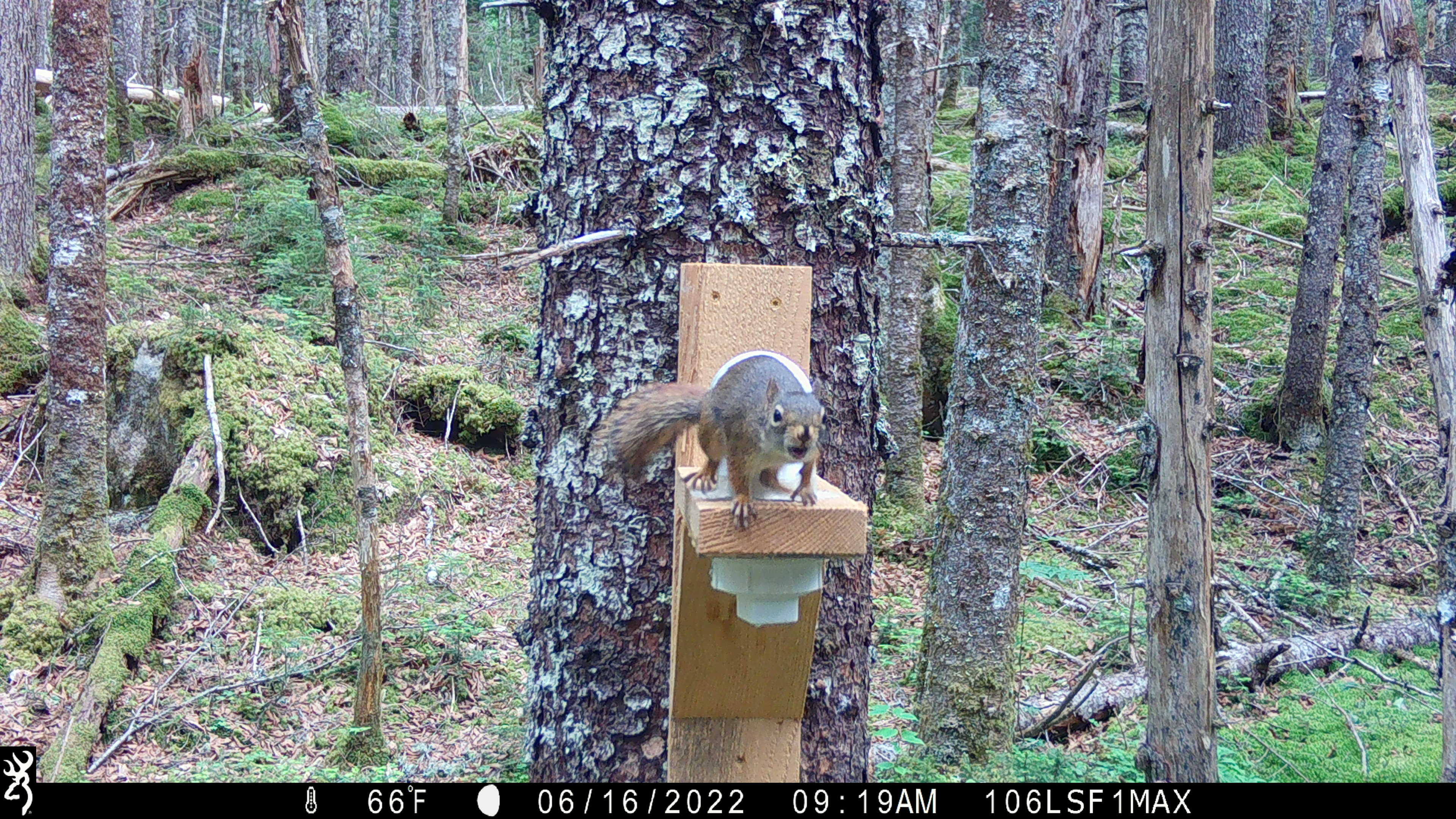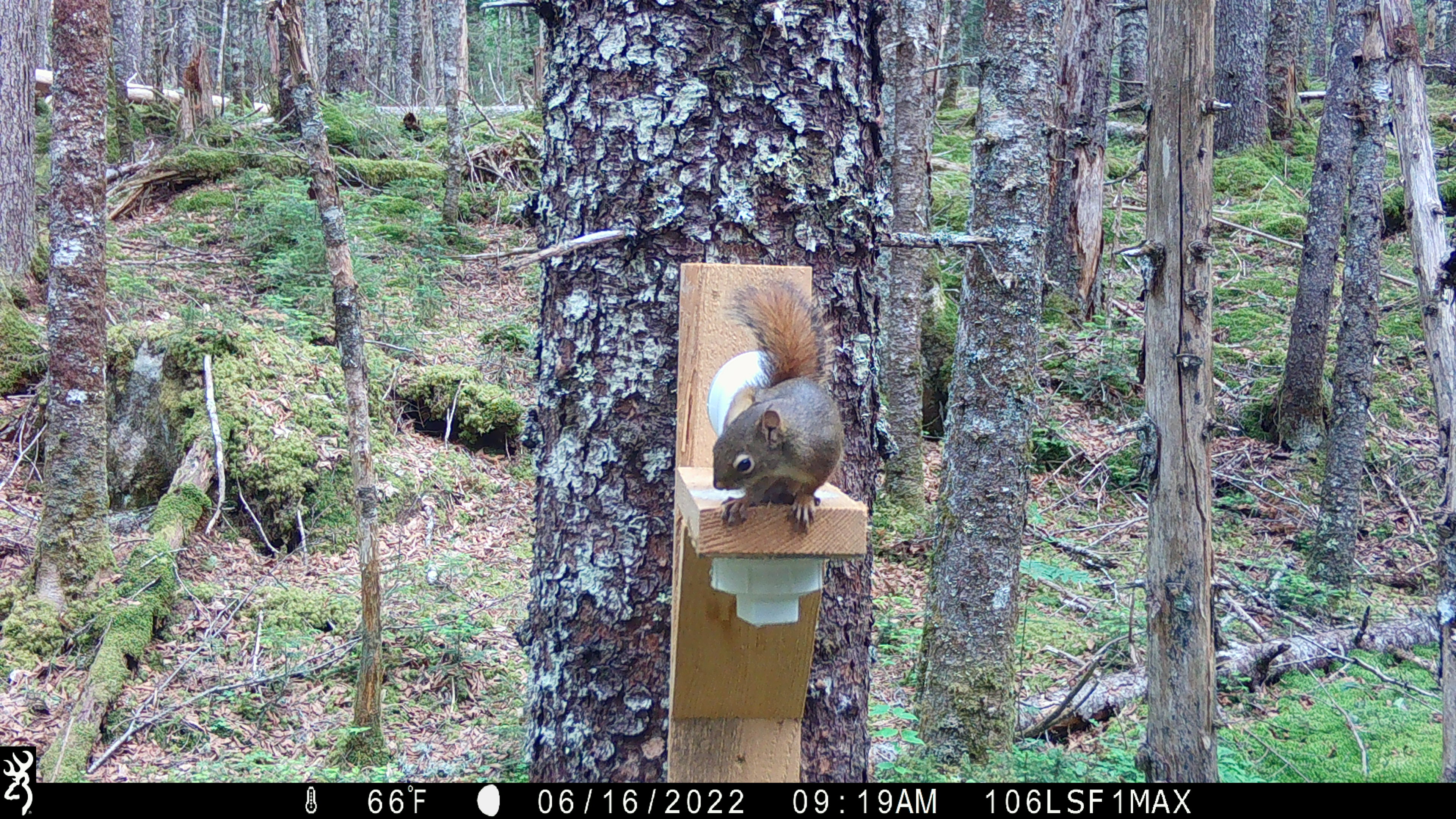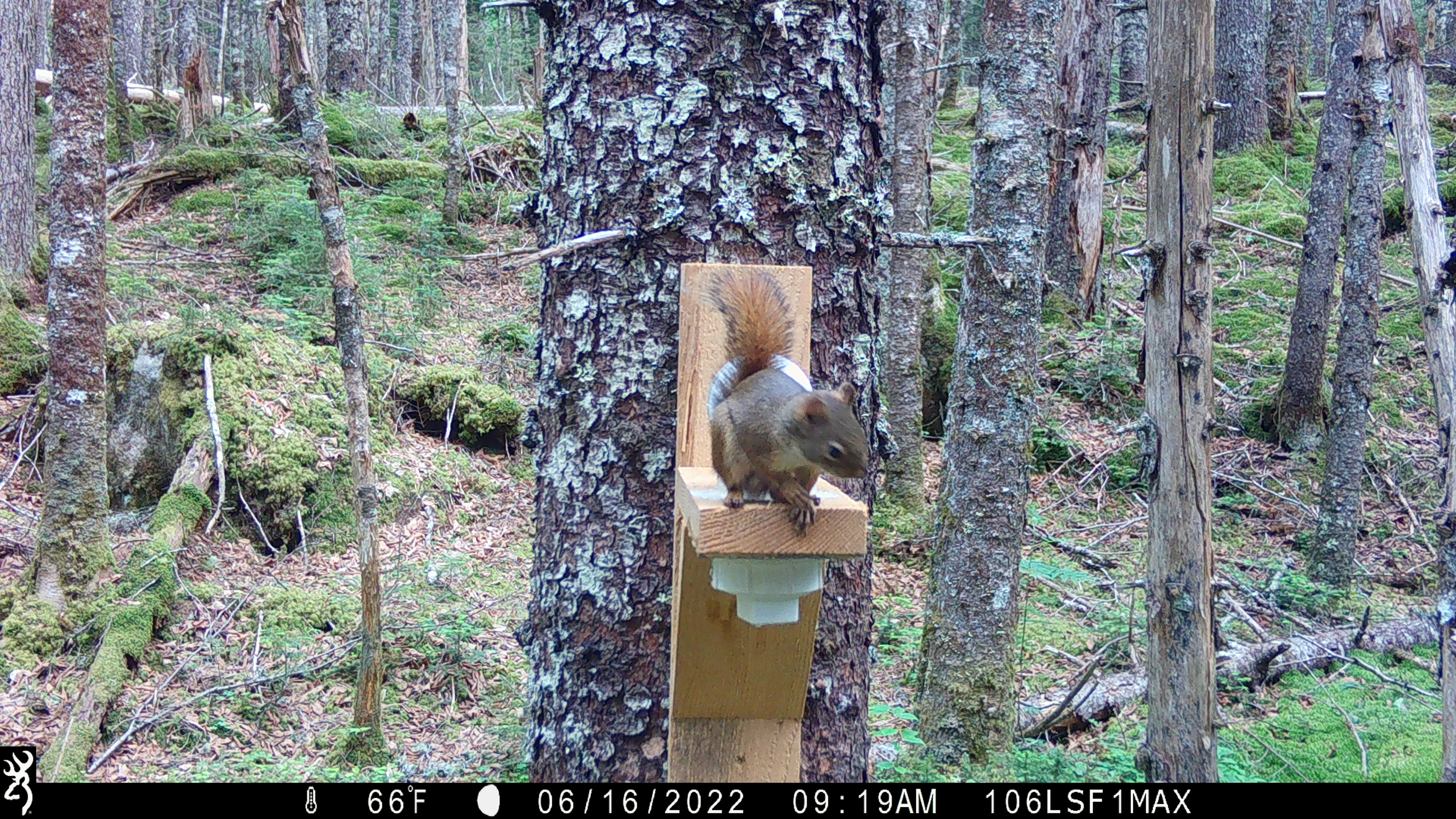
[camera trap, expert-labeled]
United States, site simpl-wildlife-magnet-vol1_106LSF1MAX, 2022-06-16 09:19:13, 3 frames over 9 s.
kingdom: Animalia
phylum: Chordata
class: Mammalia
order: Rodentia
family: Sciuridae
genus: Tamiasciurus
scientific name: Tamiasciurus hudsonicus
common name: red squirrel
Red squirrel (Tamiasciurus hudsonicus).